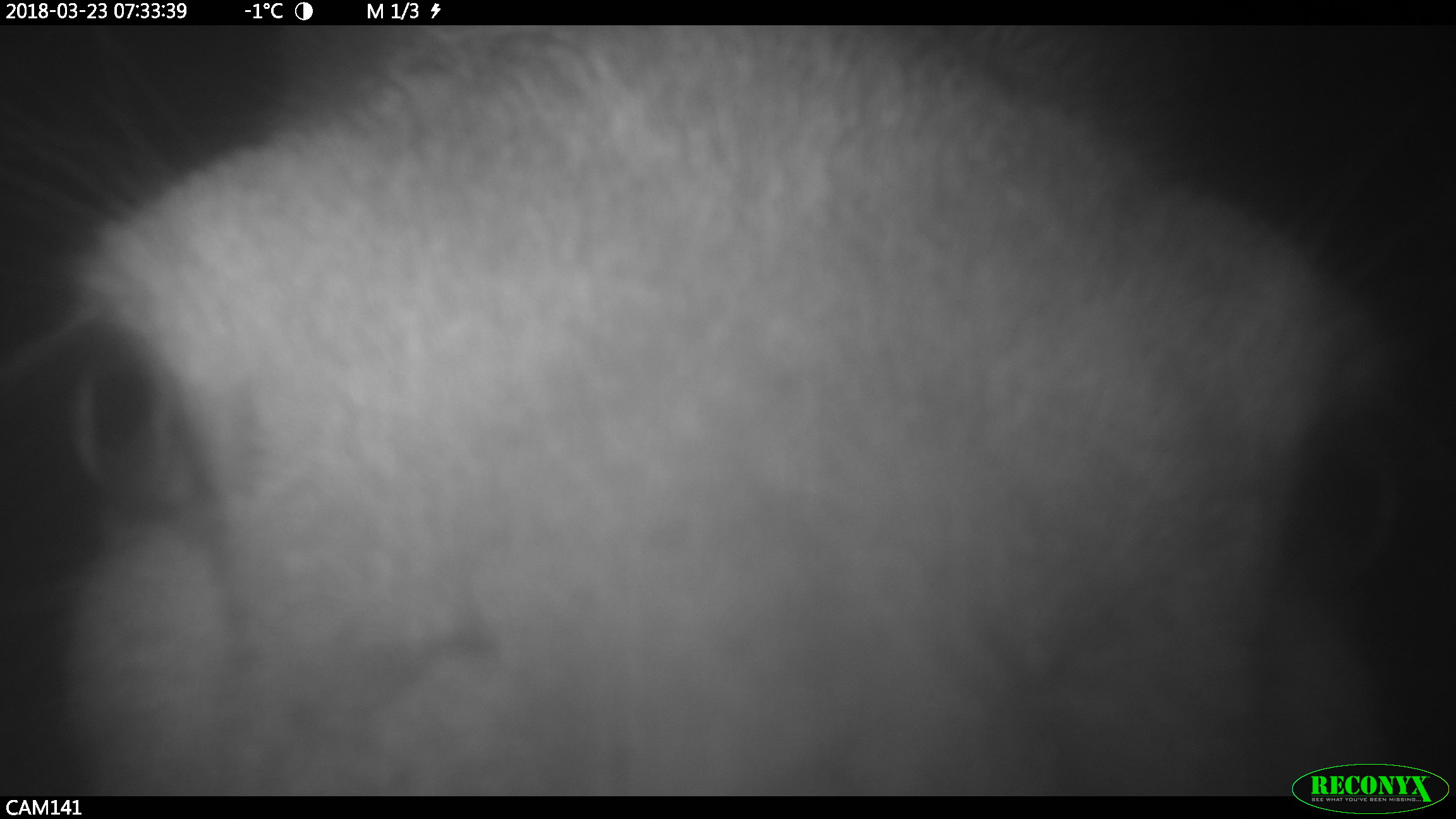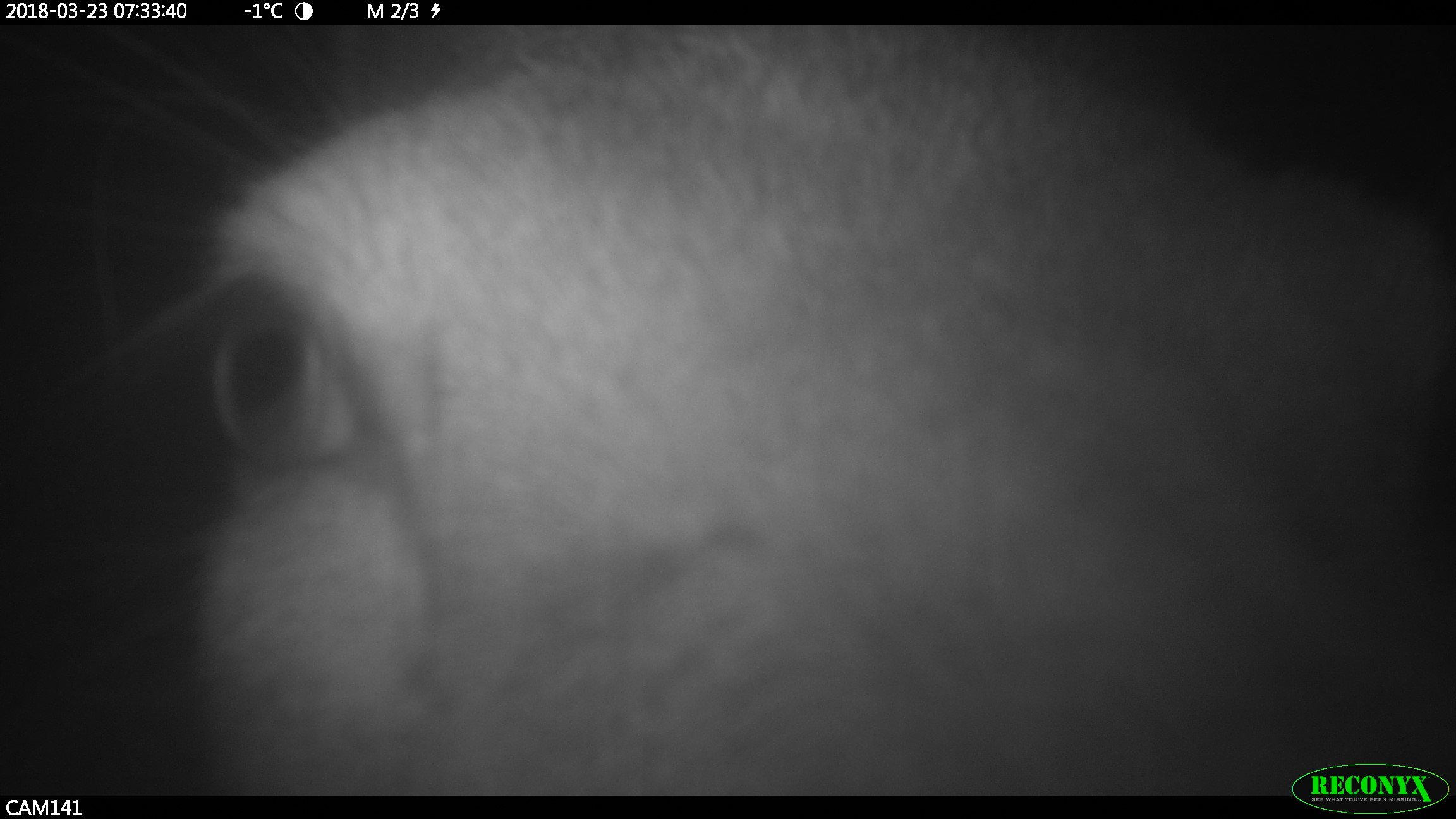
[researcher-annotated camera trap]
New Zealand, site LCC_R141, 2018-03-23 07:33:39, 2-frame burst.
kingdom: Animalia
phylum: Chordata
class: Mammalia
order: Artiodactyla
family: Cervidae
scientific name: Cervidae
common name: deer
Deer (Cervidae).